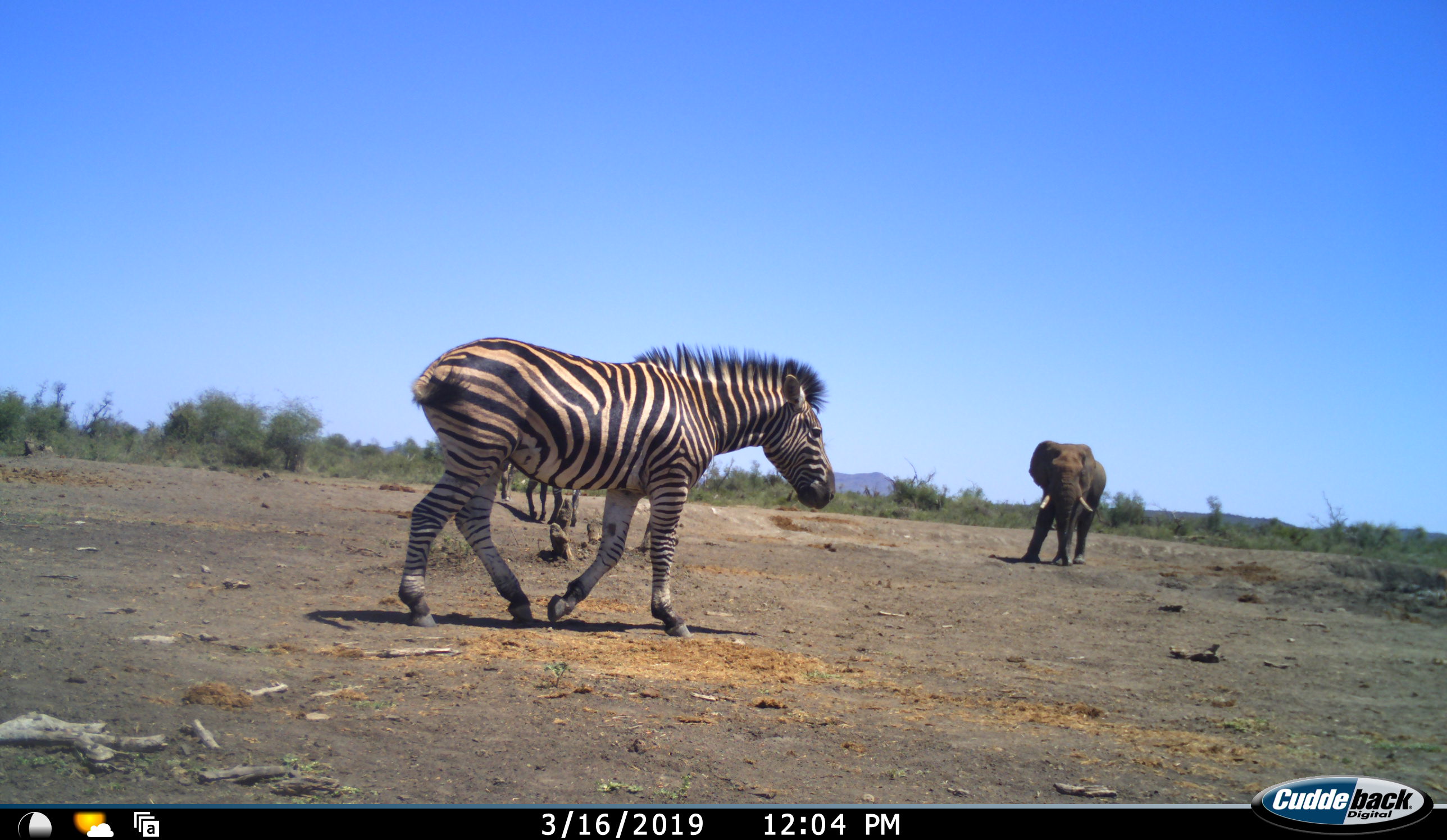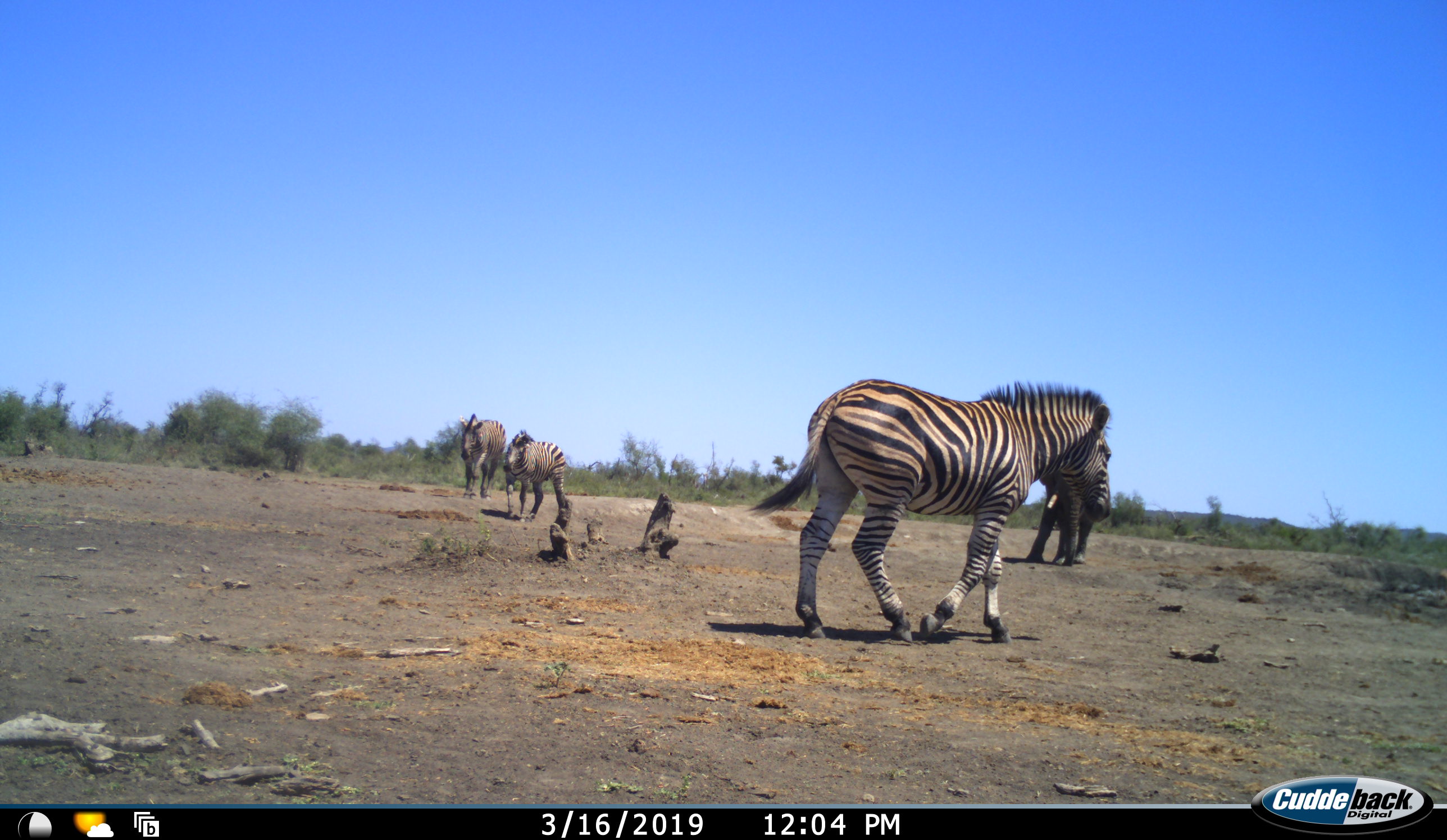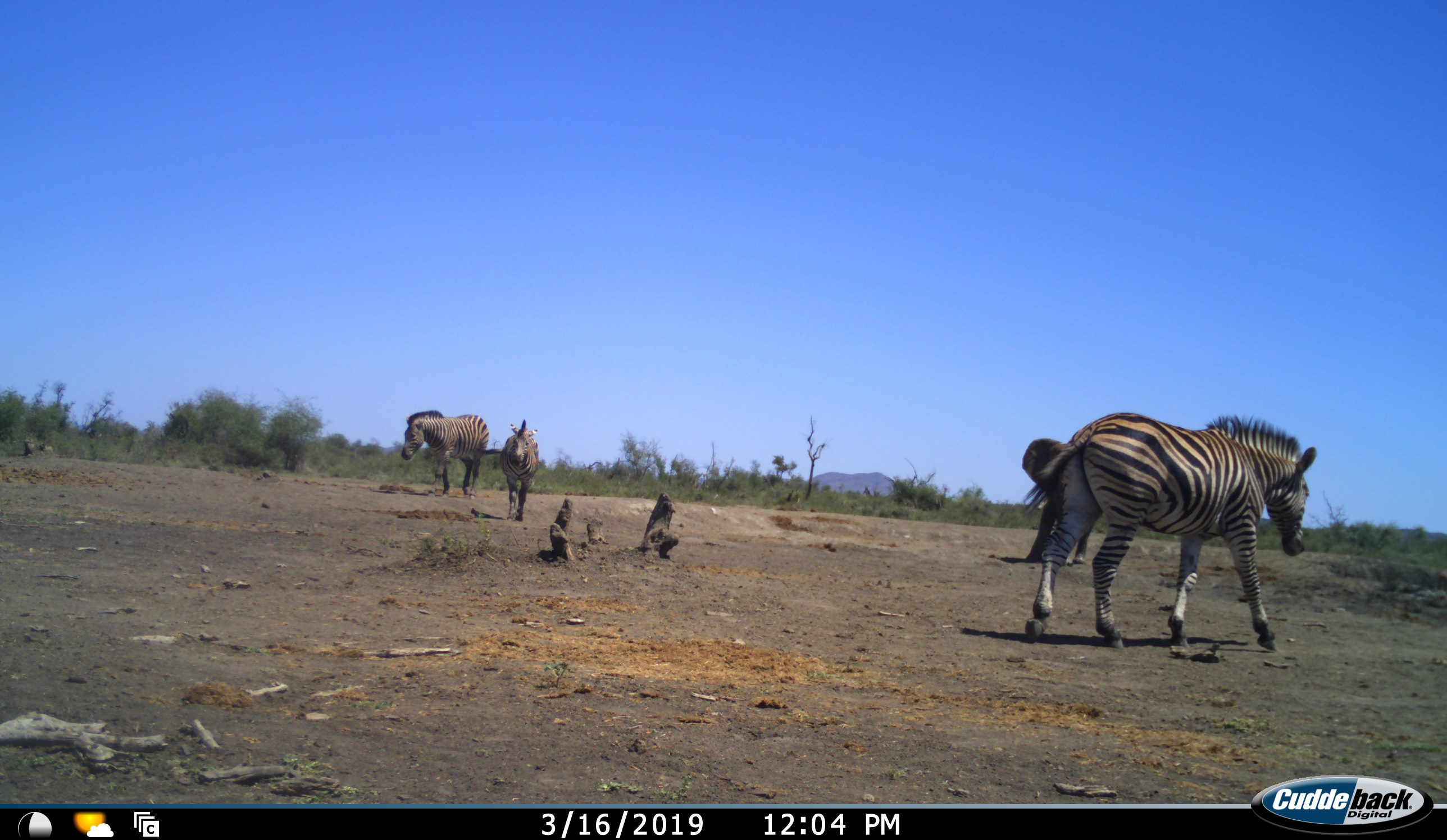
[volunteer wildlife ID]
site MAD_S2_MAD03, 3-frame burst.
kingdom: Animalia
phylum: Chordata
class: Mammalia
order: Proboscidea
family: Elephantidae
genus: Loxodonta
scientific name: Loxodonta africana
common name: african bush elephant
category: elephant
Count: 1.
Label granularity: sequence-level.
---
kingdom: Animalia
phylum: Chordata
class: Mammalia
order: Perissodactyla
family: Equidae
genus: Equus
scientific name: Equus quagga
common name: plains zebra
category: zebraplains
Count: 3.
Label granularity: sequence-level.